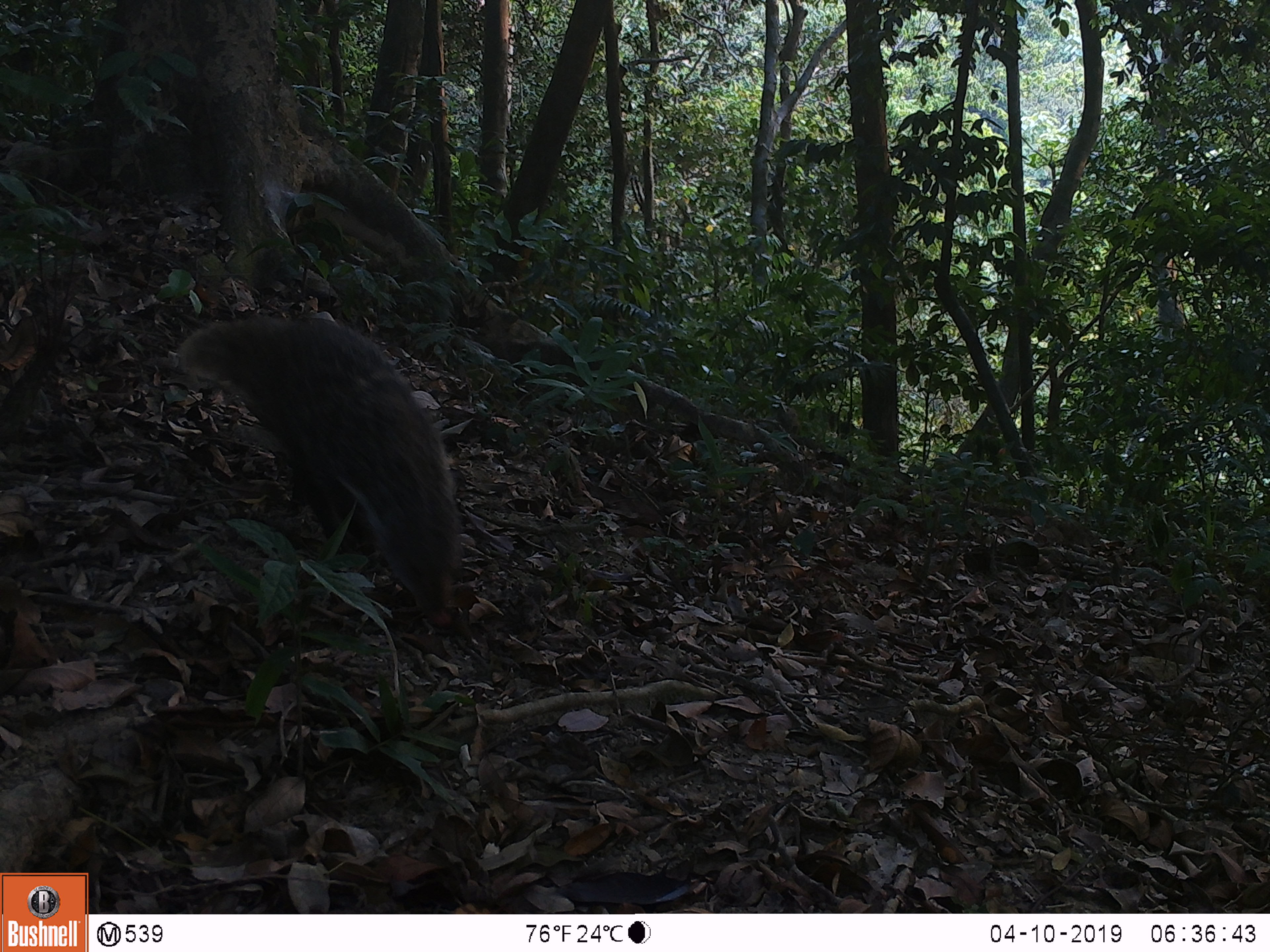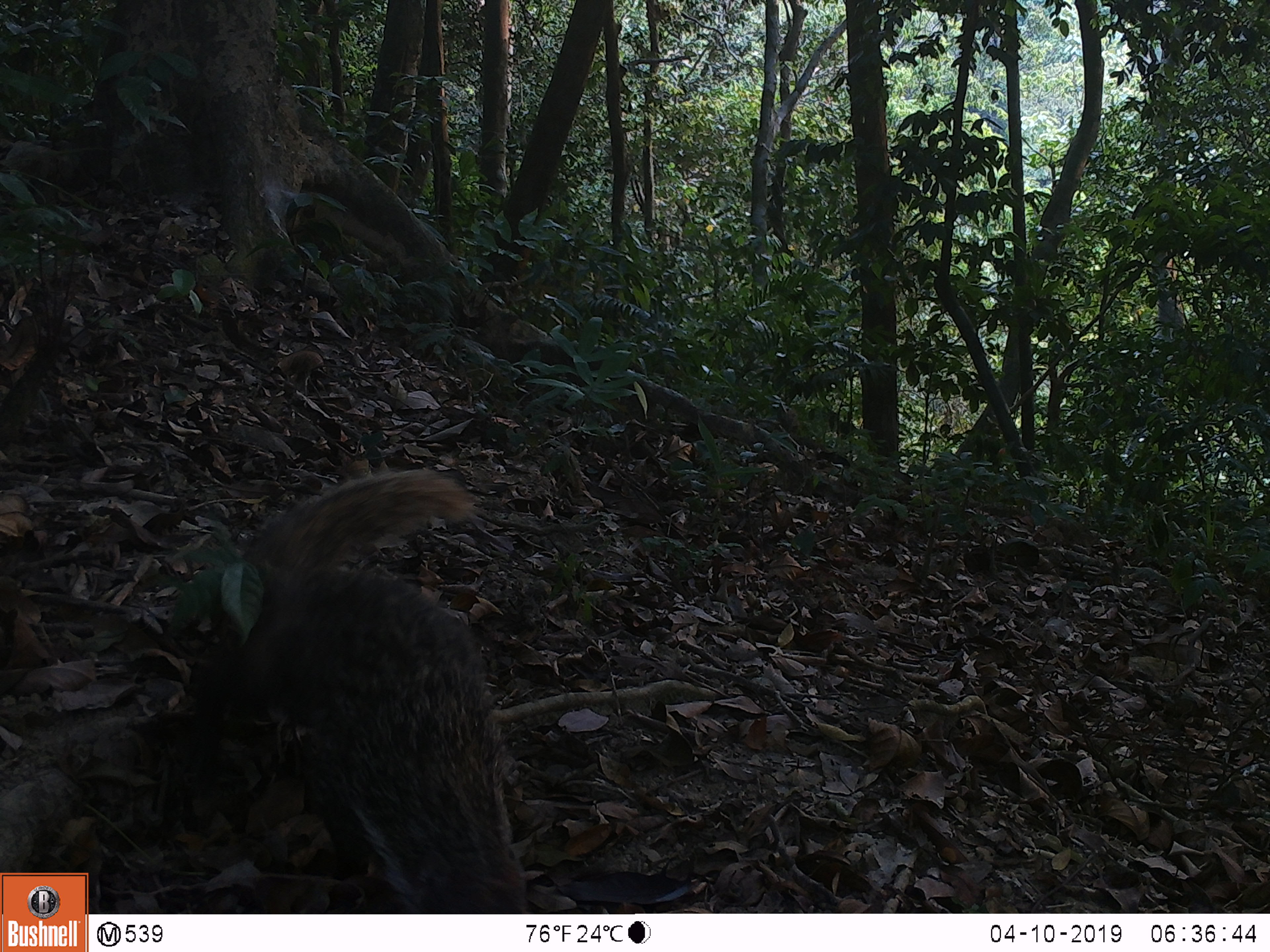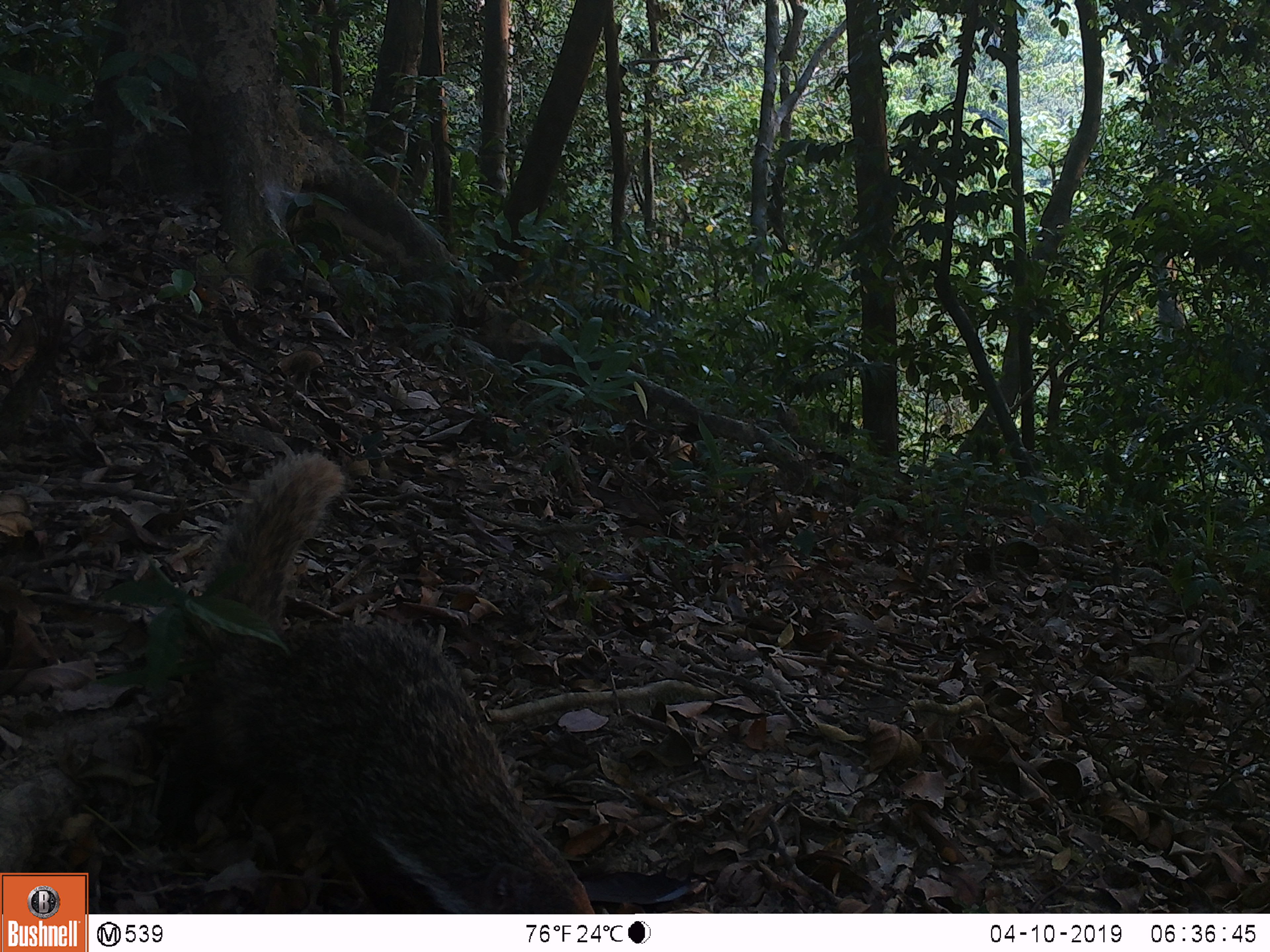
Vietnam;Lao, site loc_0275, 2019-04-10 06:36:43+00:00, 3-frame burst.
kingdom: Animalia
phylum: Chordata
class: Mammalia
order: Carnivora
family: Herpestidae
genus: Urva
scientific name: Urva urva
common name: crab-eating mongoose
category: crab eating mongoose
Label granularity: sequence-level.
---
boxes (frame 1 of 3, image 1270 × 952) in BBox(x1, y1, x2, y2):
crab eating mongoose: BBox(177, 314, 462, 630)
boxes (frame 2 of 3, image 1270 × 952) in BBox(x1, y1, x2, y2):
crab eating mongoose: BBox(180, 470, 527, 914)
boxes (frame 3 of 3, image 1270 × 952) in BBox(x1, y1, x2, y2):
crab eating mongoose: BBox(154, 452, 595, 914)